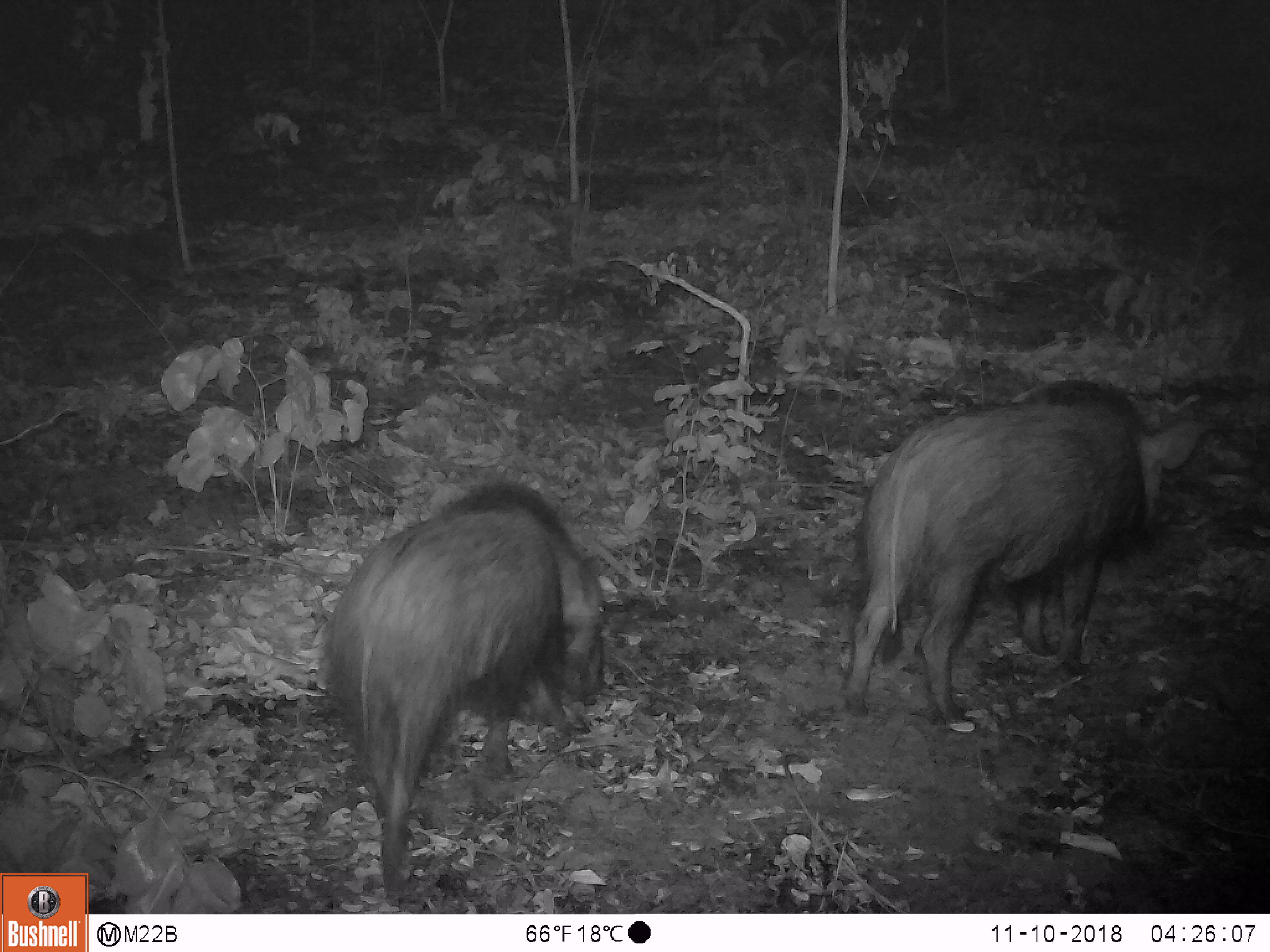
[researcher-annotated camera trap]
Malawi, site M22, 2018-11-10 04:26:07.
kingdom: Animalia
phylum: Chordata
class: Mammalia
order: Artiodactyla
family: Suidae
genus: Potamochoerus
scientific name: Potamochoerus larvatus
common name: bushpig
Bushpig (Potamochoerus larvatus), count 2.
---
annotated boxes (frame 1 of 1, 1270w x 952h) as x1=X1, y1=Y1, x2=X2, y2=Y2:
bushpig: x1=822, y1=372, x2=1219, y2=726; x1=311, y1=472, x2=621, y2=892